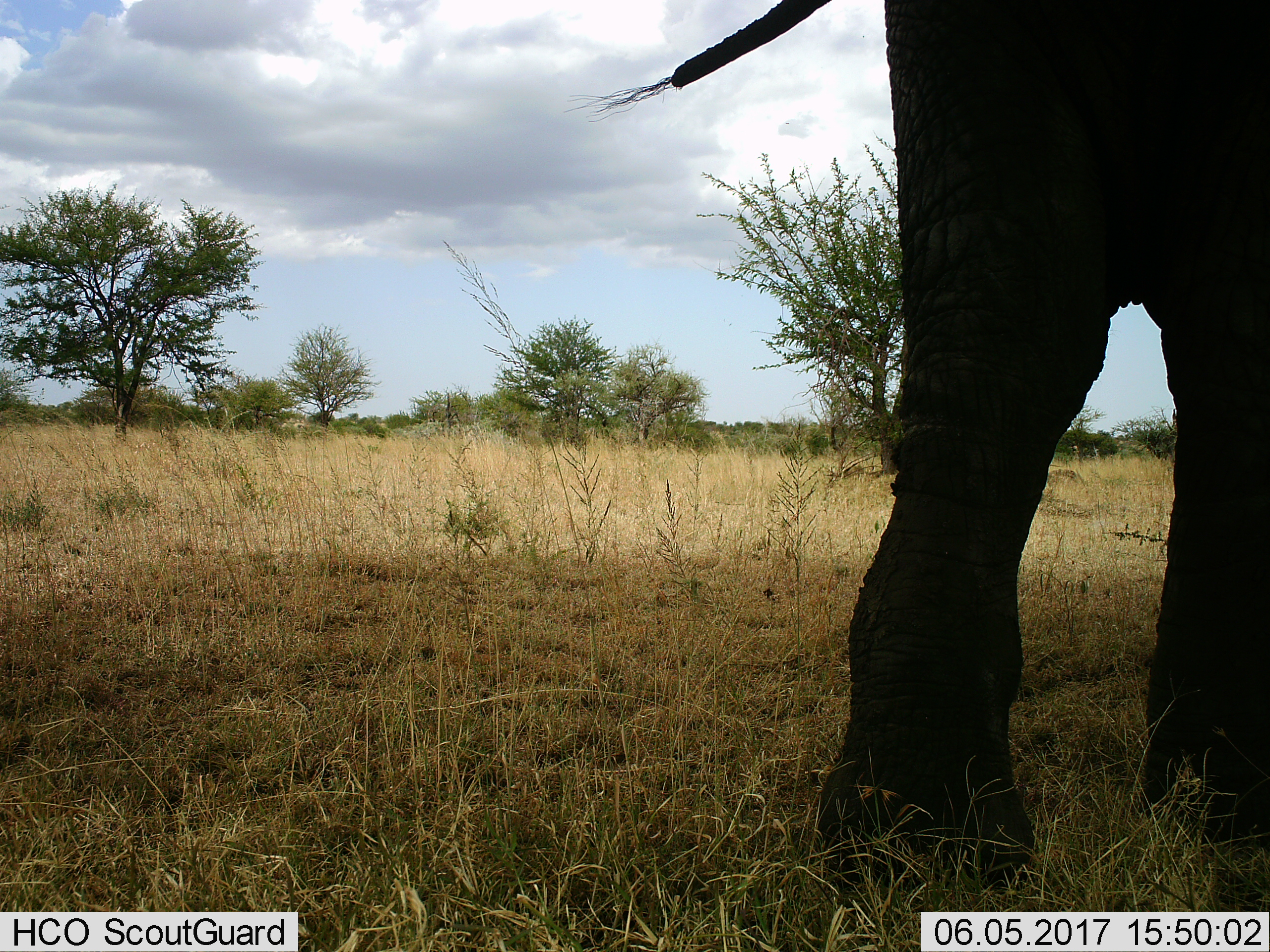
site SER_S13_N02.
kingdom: Animalia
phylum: Chordata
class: Mammalia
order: Proboscidea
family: Elephantidae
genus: Loxodonta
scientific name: Loxodonta africana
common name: african bush elephant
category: elephant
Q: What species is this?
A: Elephant (african bush elephant) (Loxodonta africana).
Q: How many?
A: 1.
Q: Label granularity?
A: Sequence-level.